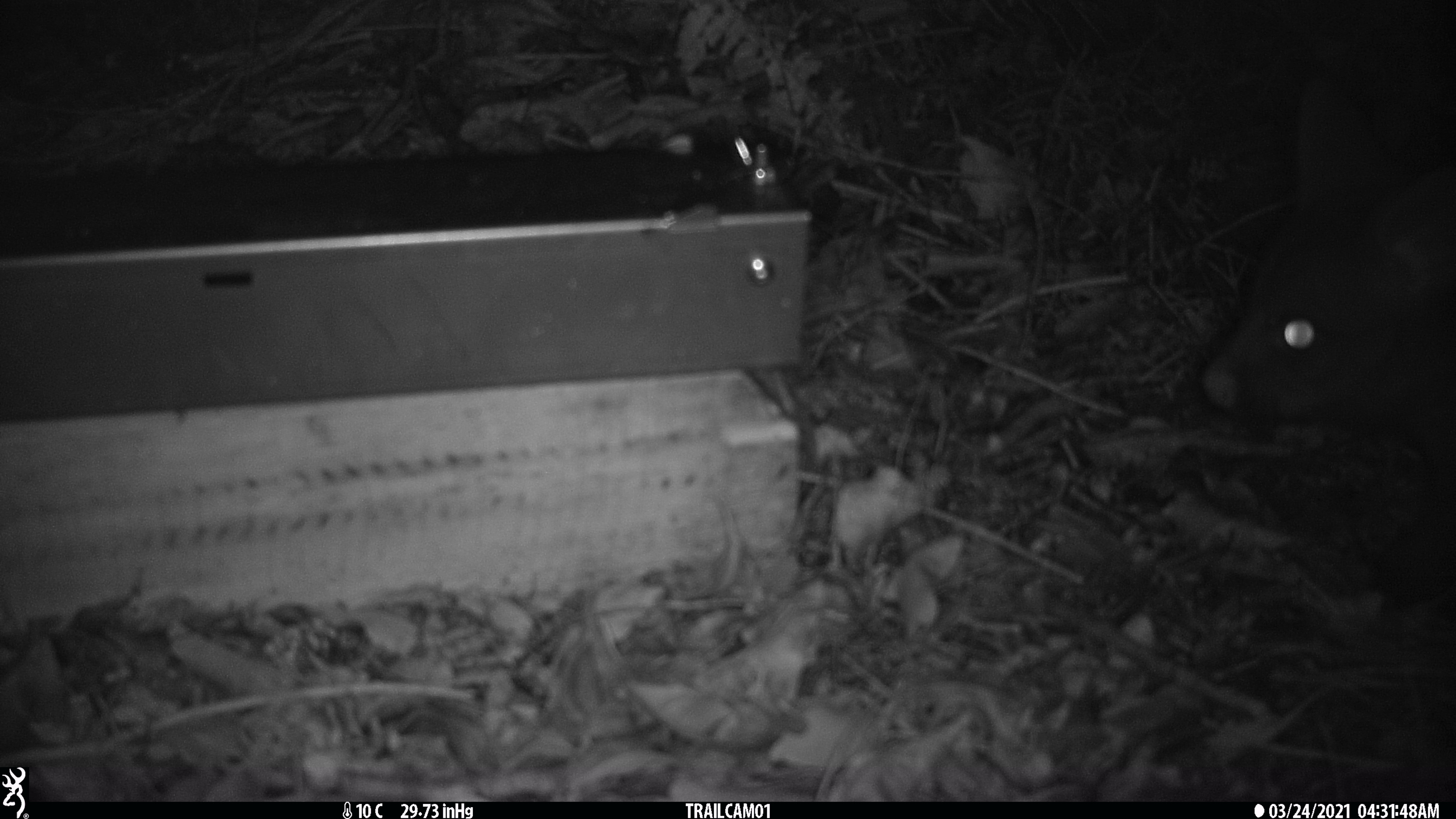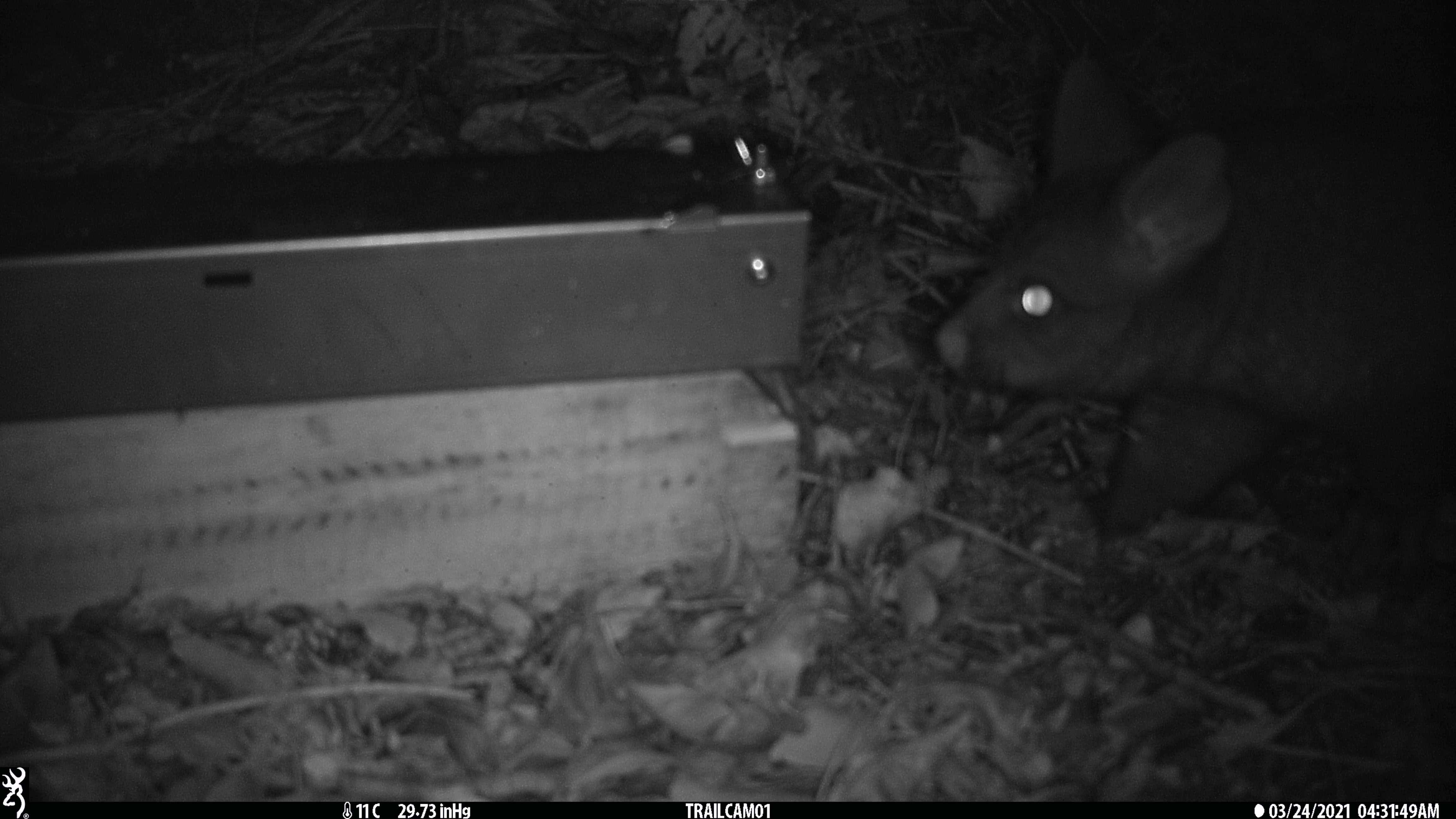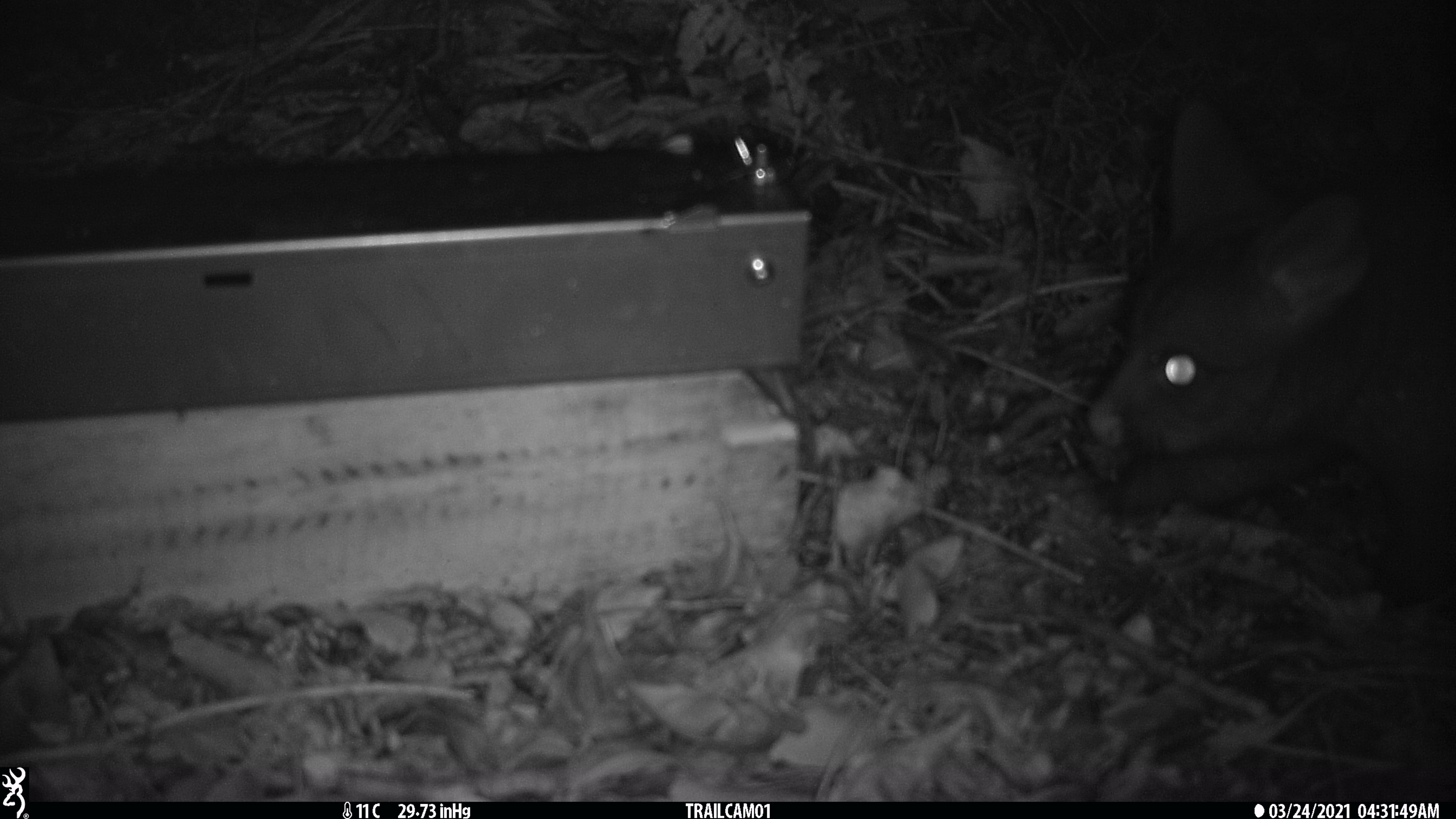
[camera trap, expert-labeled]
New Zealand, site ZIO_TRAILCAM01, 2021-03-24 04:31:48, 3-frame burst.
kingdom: Animalia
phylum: Chordata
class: Mammalia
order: Diprotodontia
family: Phalangeridae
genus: Trichosurus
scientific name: Trichosurus vulpecula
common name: common brushtail possum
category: possum